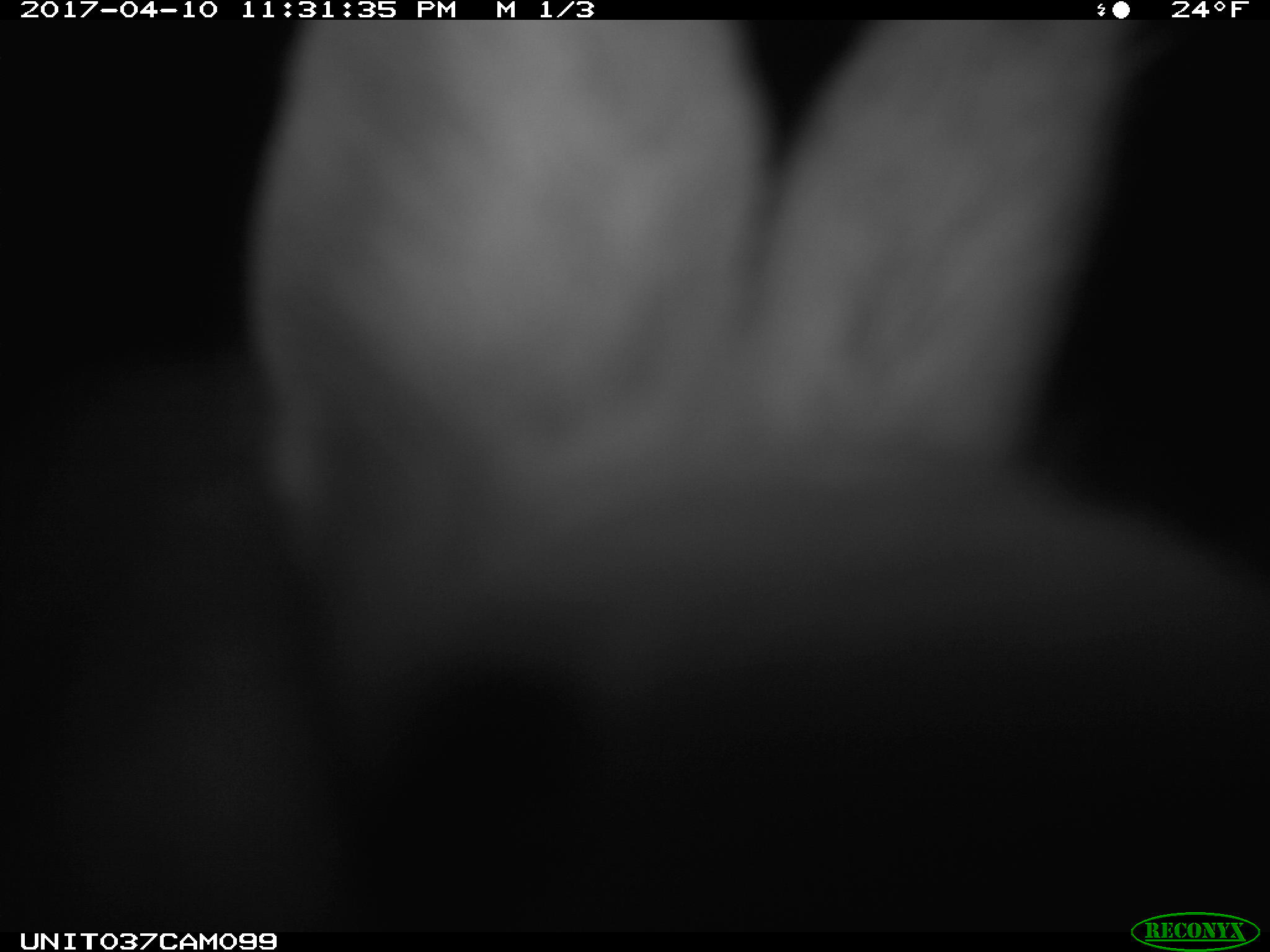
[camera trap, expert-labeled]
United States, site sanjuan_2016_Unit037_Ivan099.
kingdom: Animalia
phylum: Chordata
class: Mammalia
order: Lagomorpha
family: Leporidae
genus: Lepus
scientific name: Lepus americanus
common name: snowshoe hare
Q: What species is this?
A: Lepus americanus (snowshoe hare).